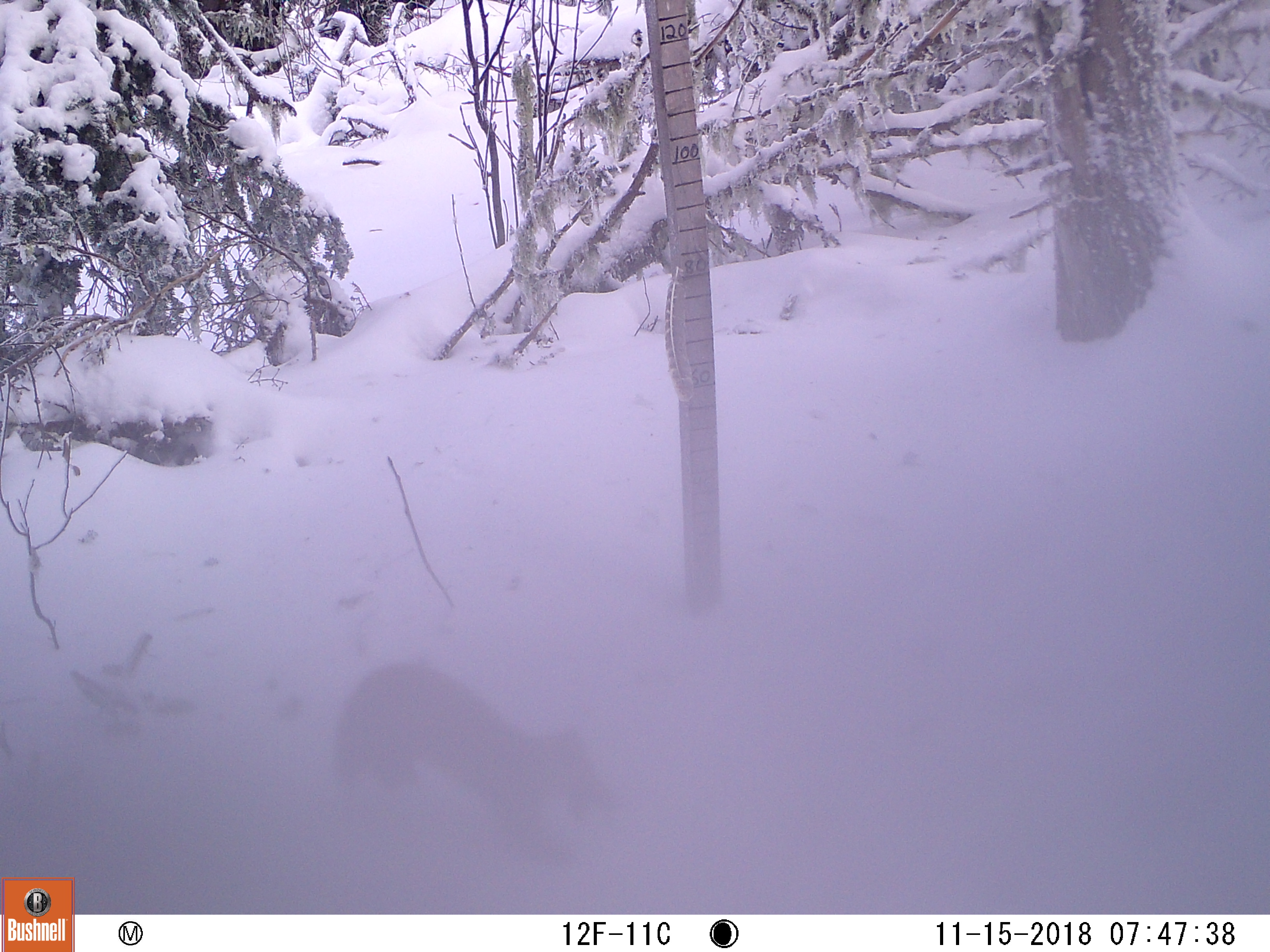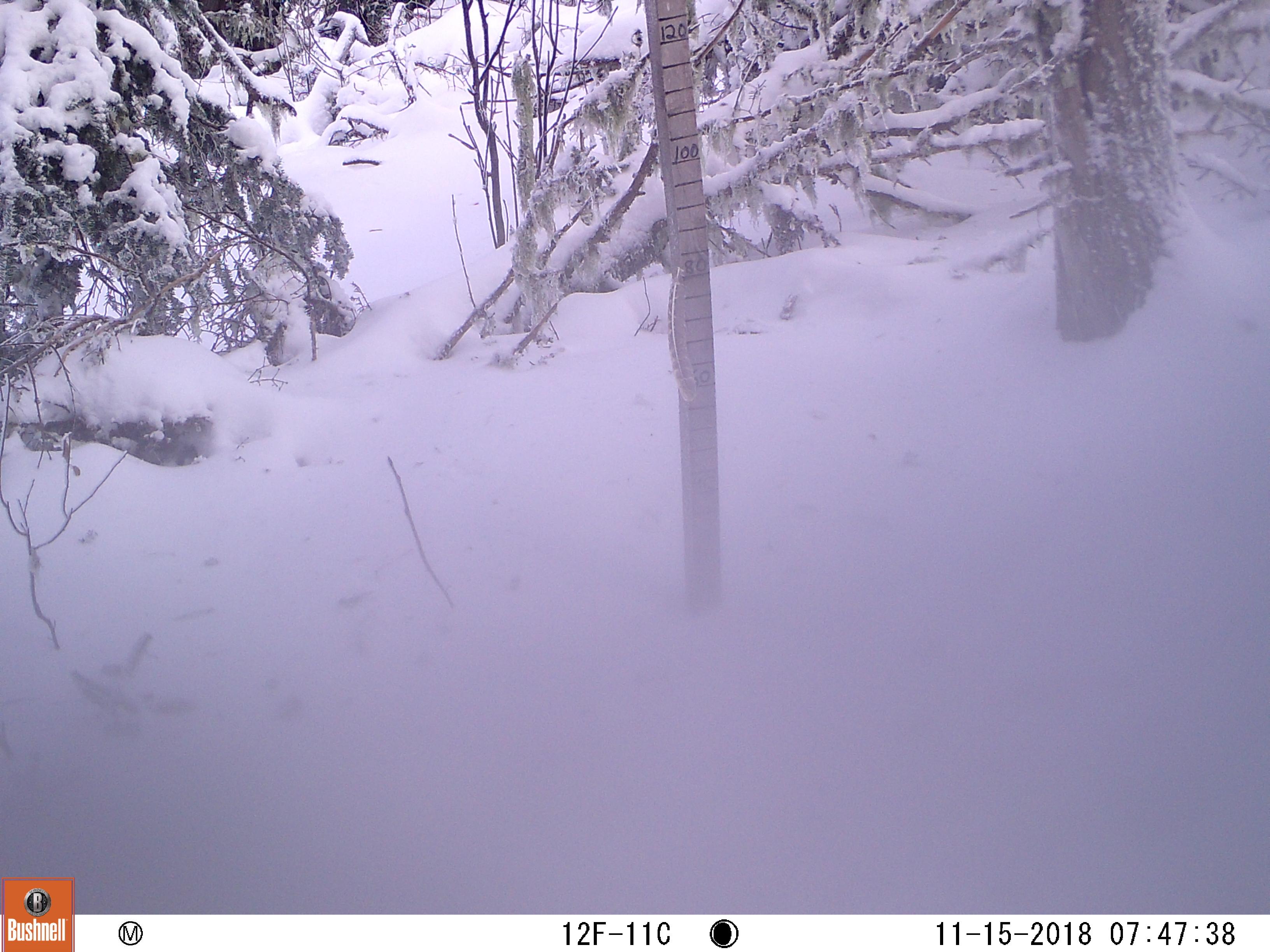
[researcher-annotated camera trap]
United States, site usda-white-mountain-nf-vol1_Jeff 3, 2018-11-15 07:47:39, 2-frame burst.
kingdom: Animalia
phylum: Chordata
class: Mammalia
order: Carnivora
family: Mustelidae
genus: Martes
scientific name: Martes americana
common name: american marten